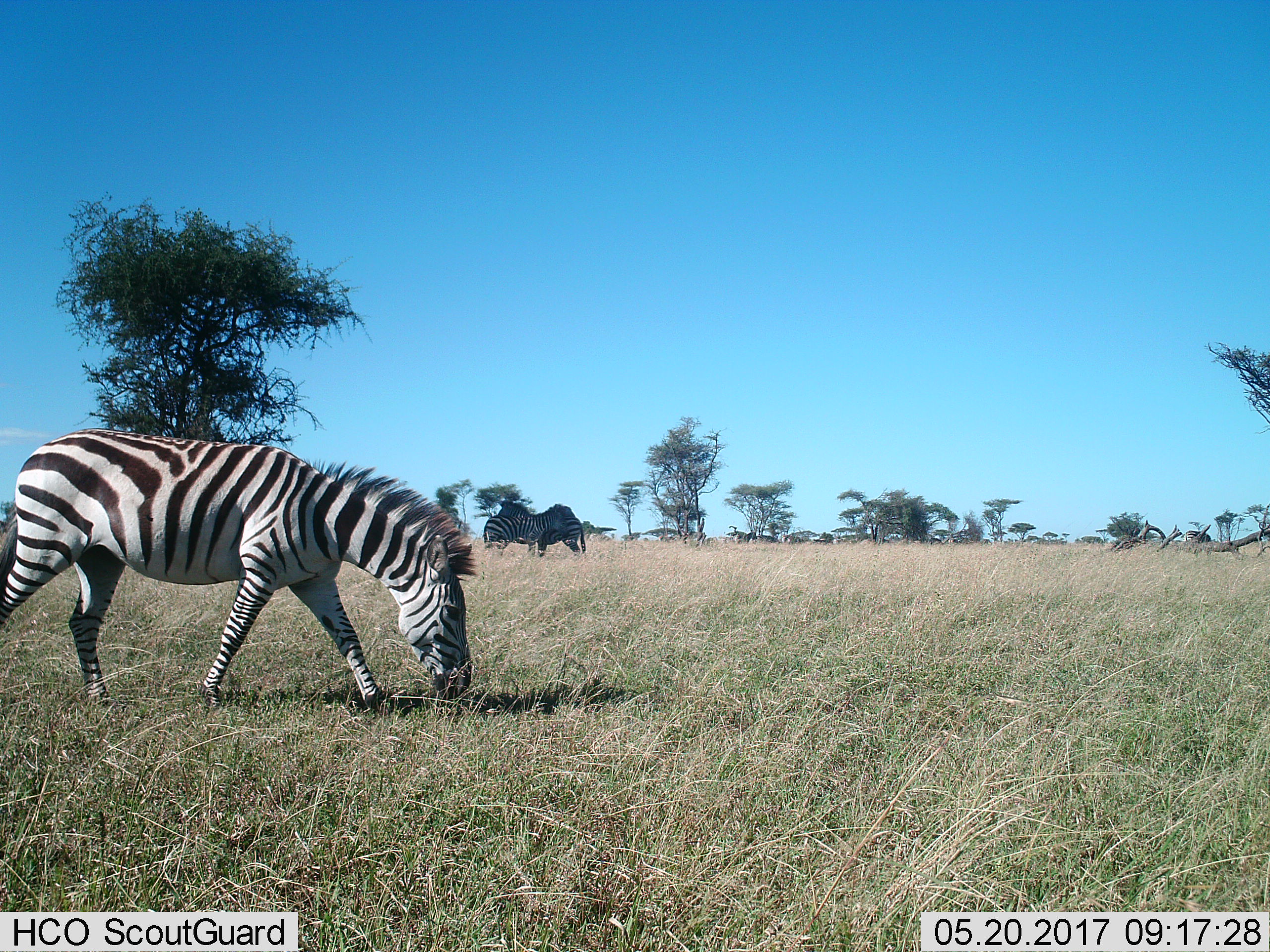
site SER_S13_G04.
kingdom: Animalia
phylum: Chordata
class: Mammalia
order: Perissodactyla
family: Equidae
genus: Equus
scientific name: Equus quagga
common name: plains zebra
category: zebraplains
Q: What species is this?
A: Zebraplains (plains zebra) (Equus quagga).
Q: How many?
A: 4.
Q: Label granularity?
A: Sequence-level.